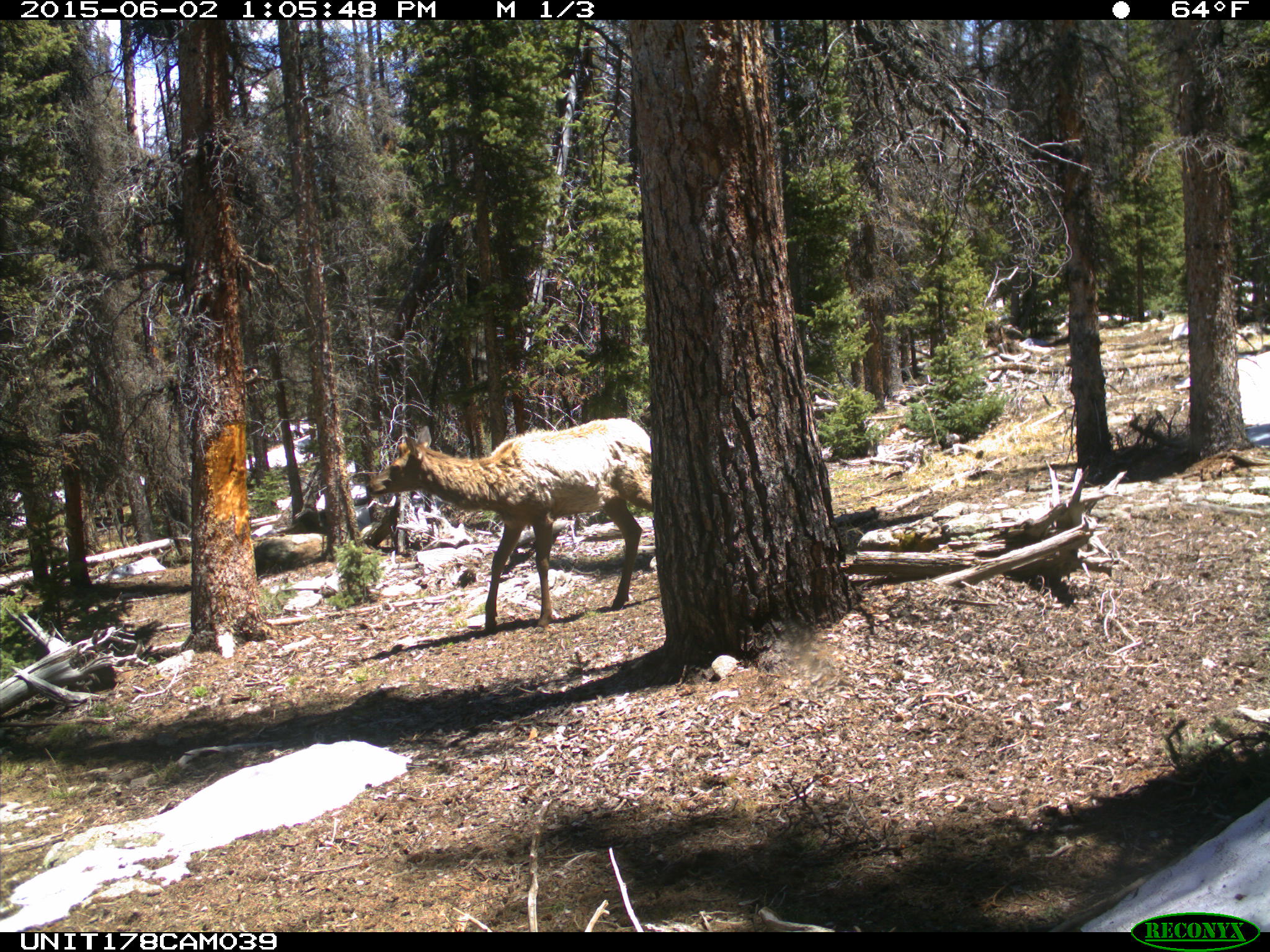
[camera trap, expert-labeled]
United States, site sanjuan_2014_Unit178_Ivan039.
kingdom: Animalia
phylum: Chordata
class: Mammalia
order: Artiodactyla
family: Cervidae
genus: Cervus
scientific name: Cervus elaphus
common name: red deer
Cervus elaphus (red deer).